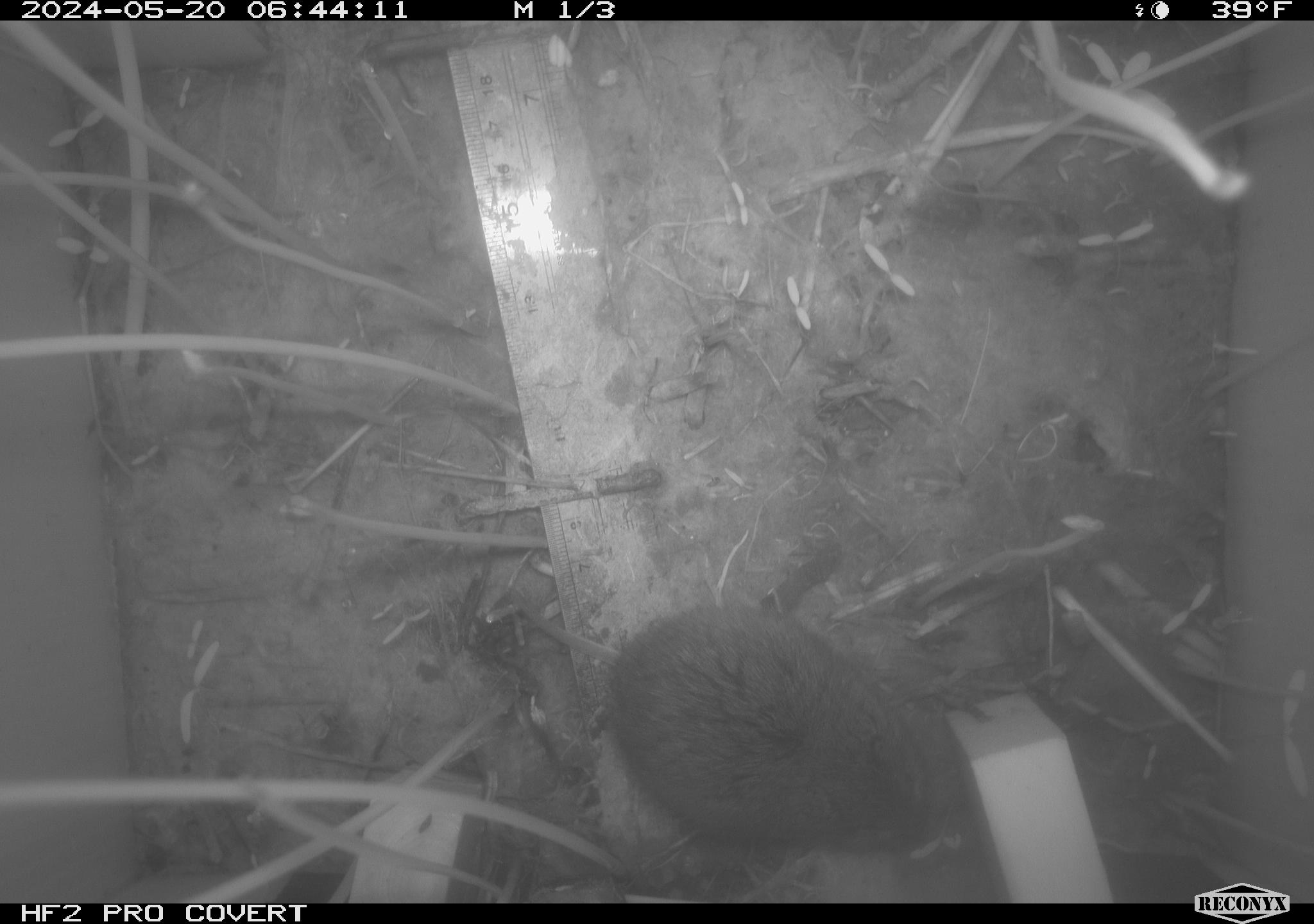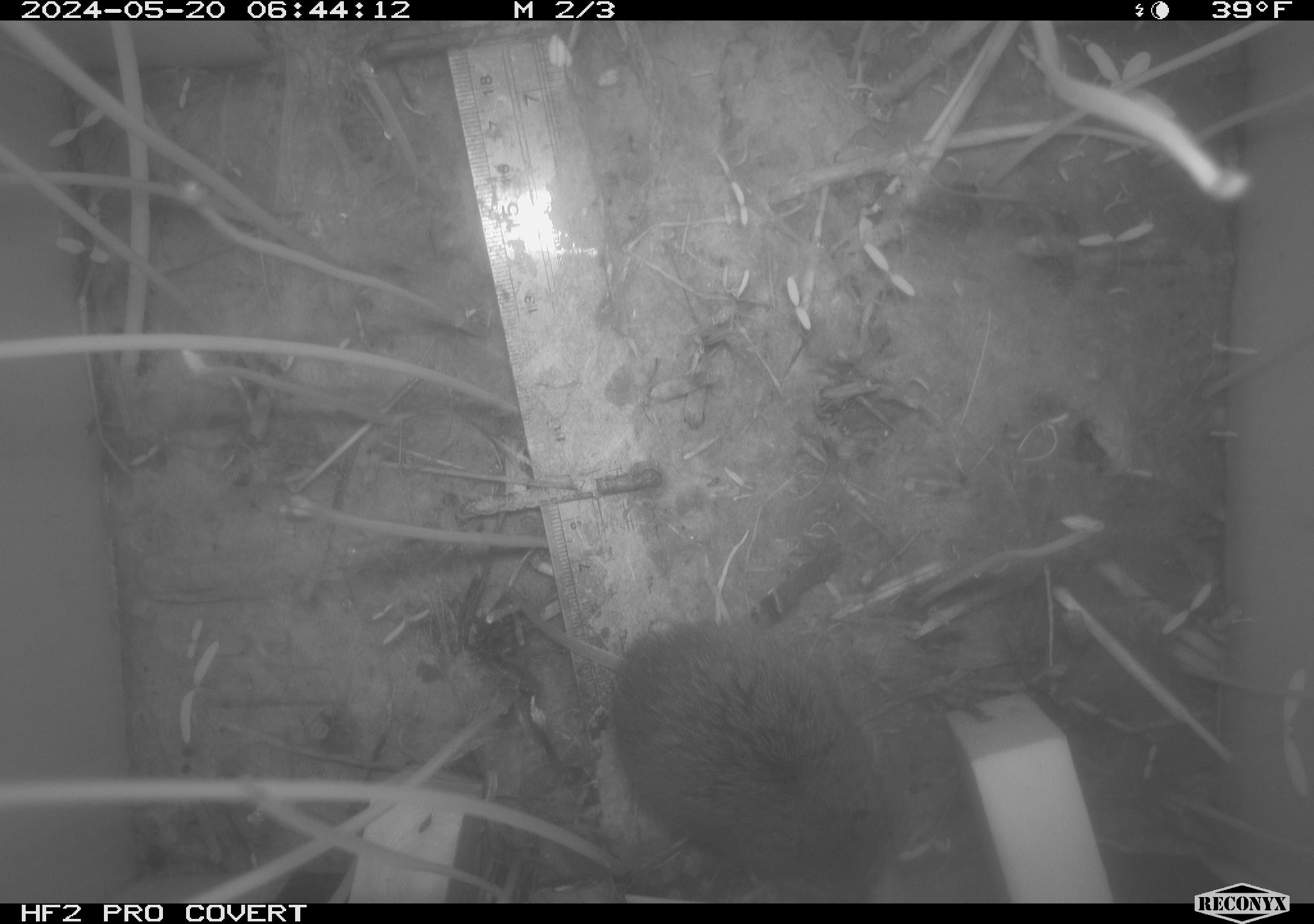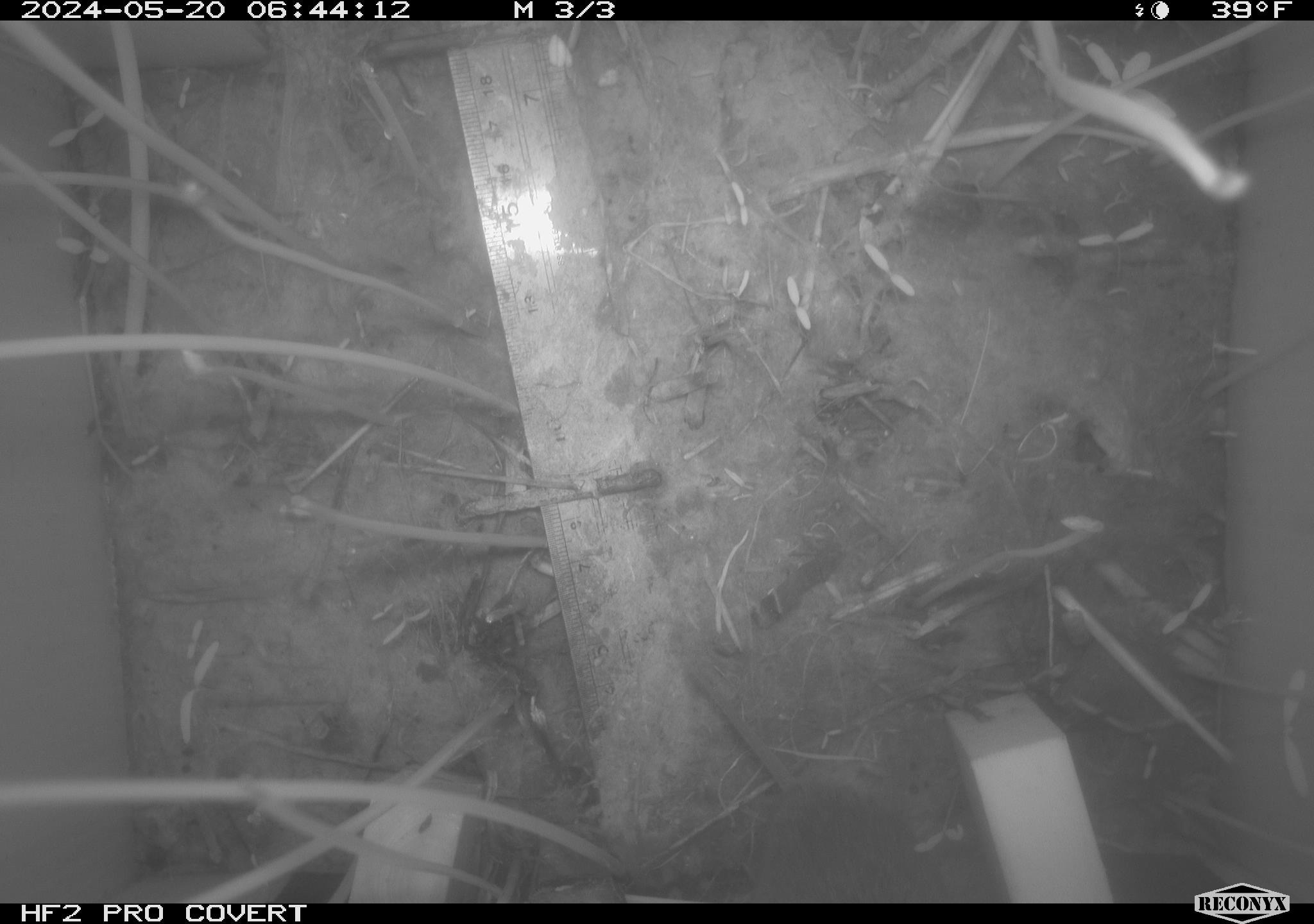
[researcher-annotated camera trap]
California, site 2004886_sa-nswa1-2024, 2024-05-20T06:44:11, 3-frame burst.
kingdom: Animalia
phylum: Chordata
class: Mammalia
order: Rodentia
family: Cricetidae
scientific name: Arvicolinae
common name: voles, lemmings, and muskrats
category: arvicolinae subfamily